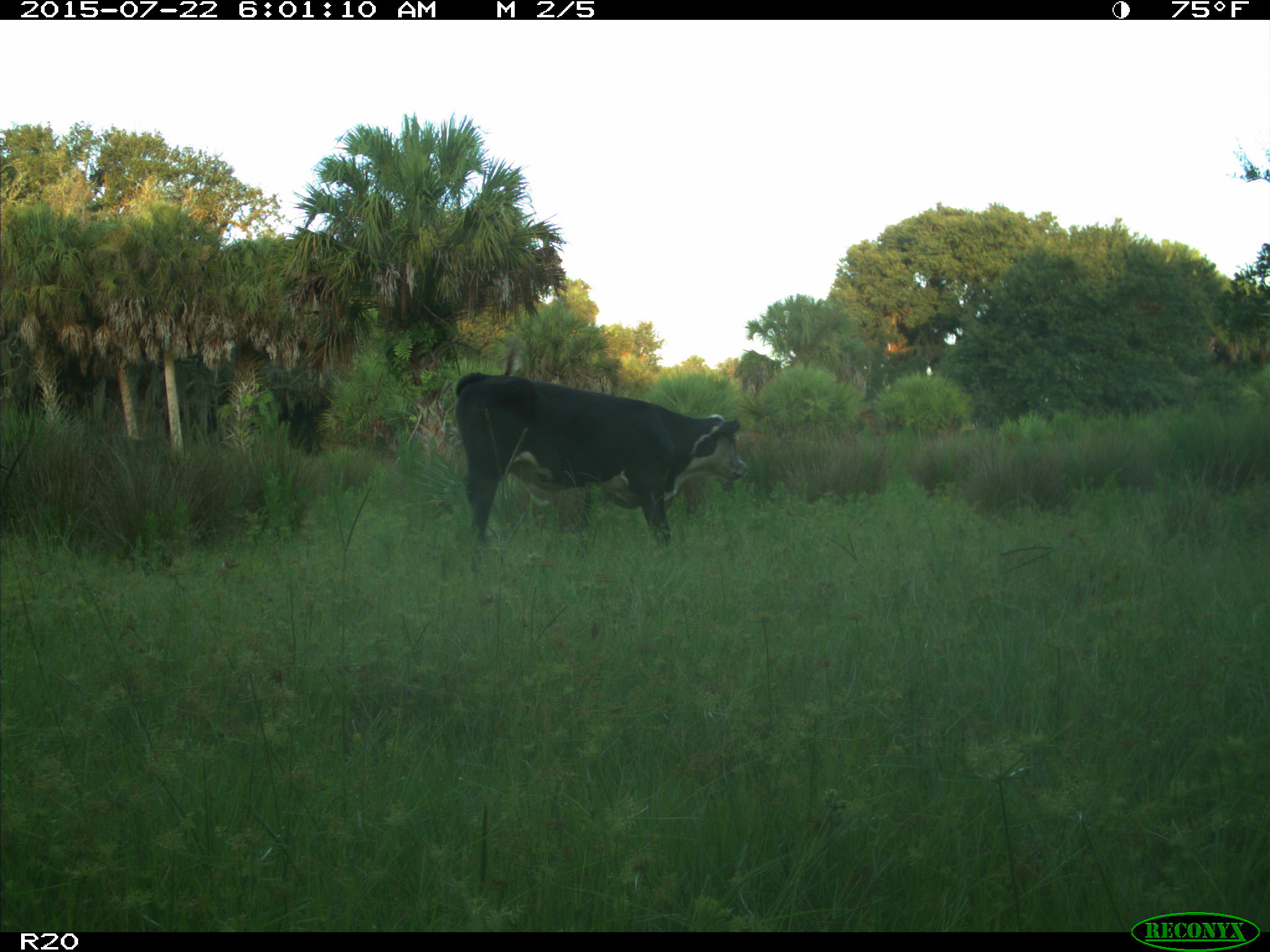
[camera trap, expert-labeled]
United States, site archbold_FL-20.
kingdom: Animalia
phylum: Chordata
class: Mammalia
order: Artiodactyla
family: Bovidae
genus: Bos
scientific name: Bos taurus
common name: domestic cow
Bos taurus (domestic cow).